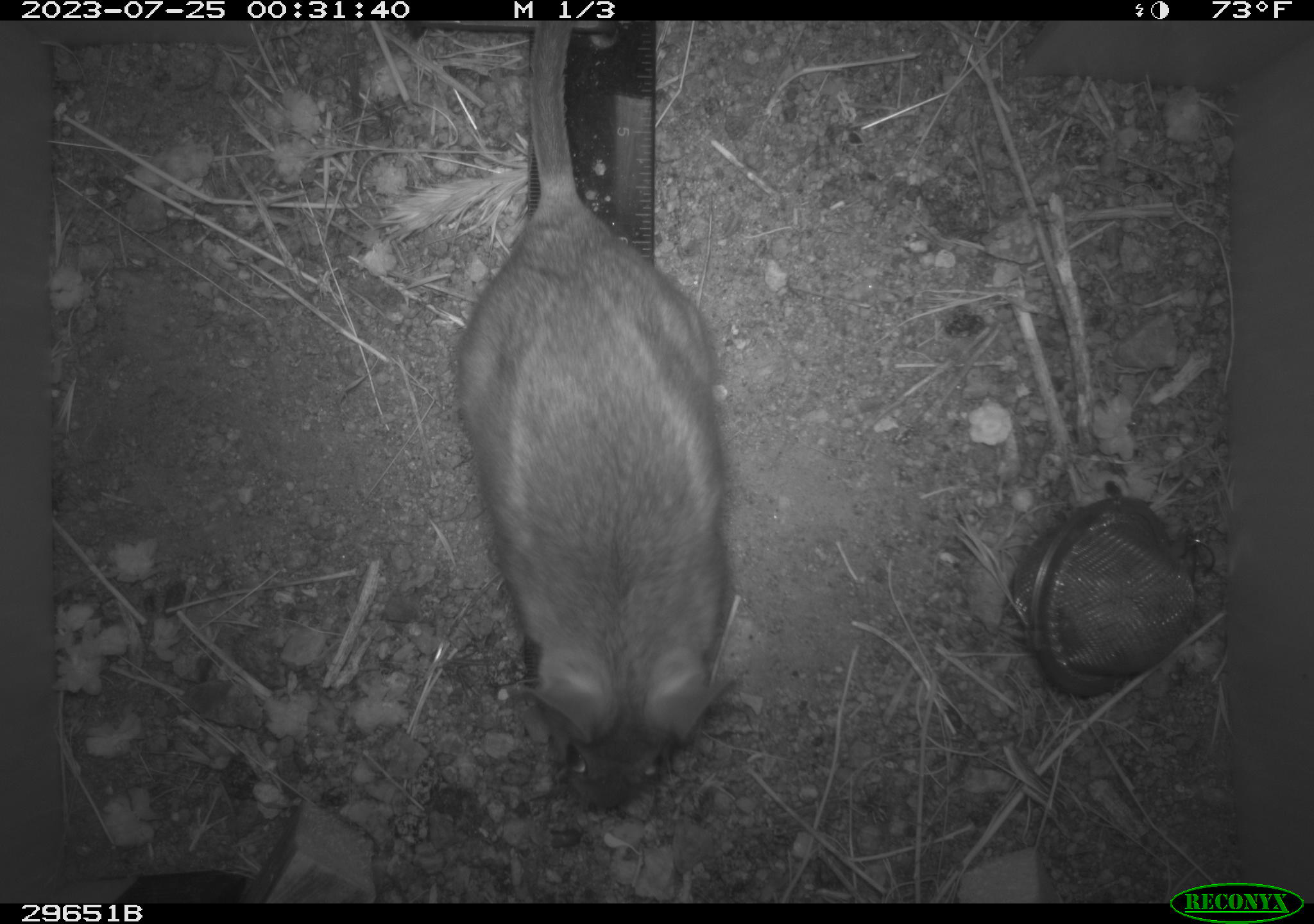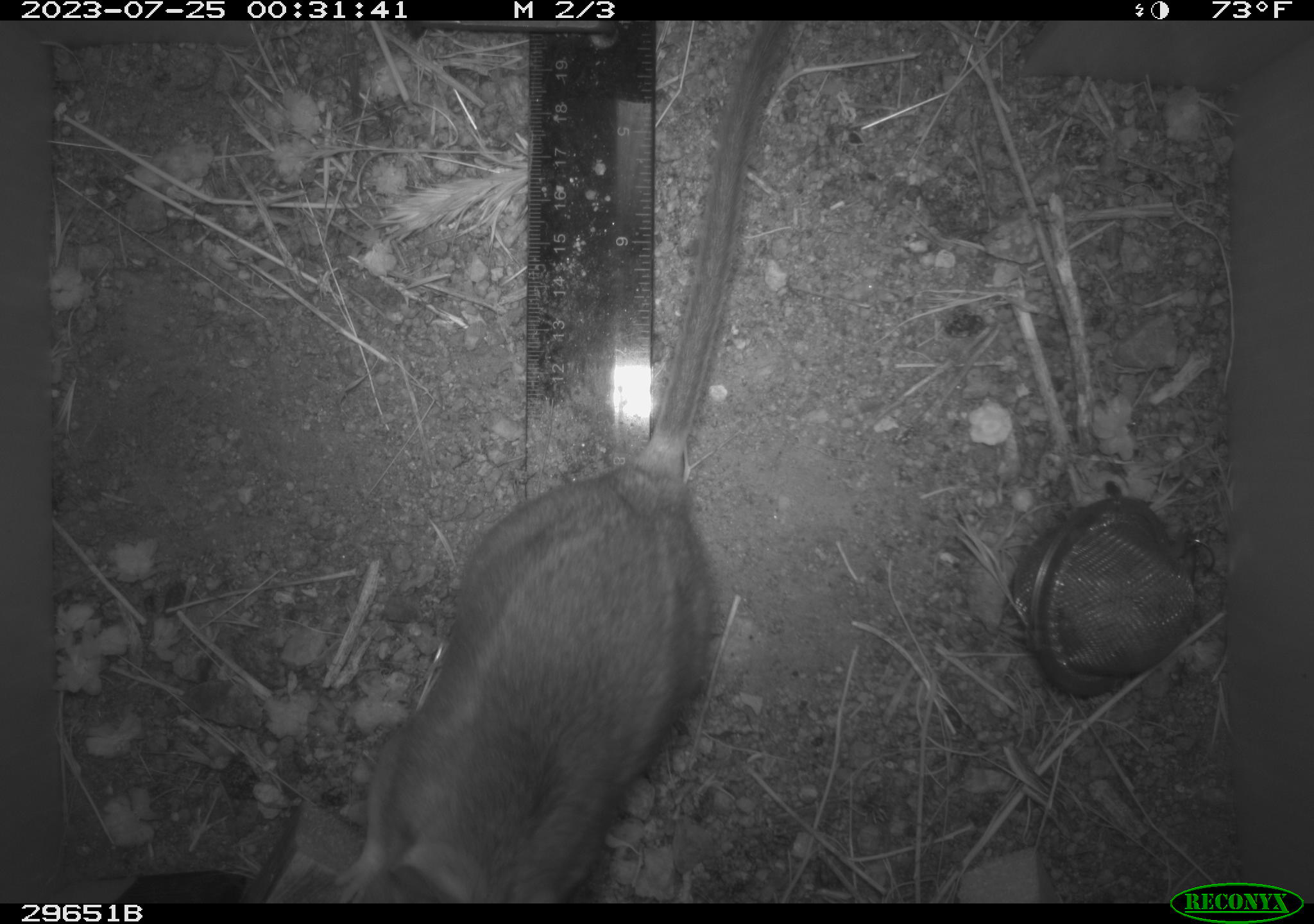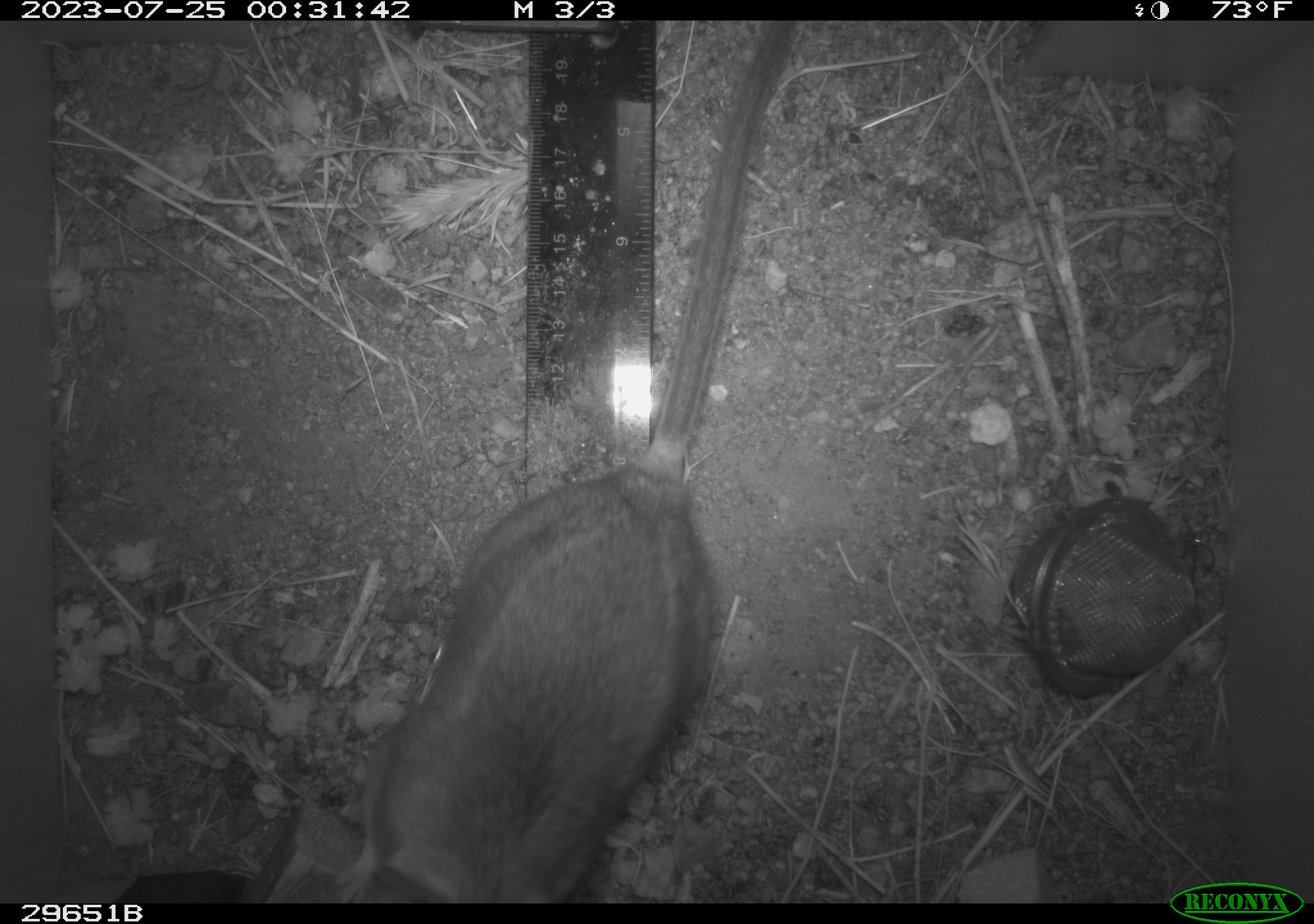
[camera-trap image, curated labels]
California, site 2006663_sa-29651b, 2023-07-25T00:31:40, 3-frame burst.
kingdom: Animalia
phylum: Chordata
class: Mammalia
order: Rodentia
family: Cricetidae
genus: Neotoma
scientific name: Neotoma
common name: pack rat or woodrat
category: neotoma species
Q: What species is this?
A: Neotoma species (pack rat or woodrat) (Neotoma).